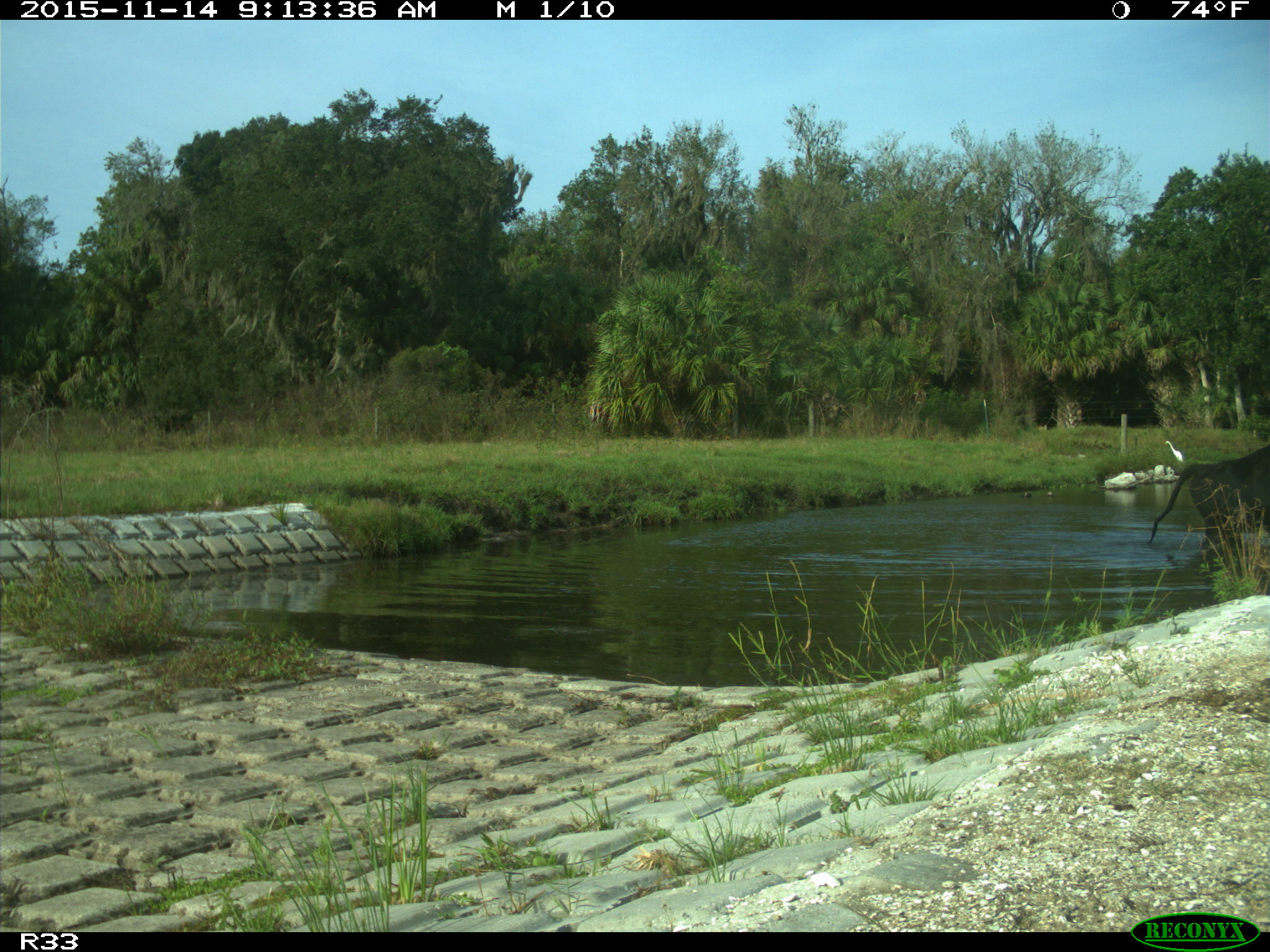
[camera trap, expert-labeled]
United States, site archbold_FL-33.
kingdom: Animalia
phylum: Chordata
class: Mammalia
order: Artiodactyla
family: Bovidae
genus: Bos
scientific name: Bos taurus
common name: domestic cow